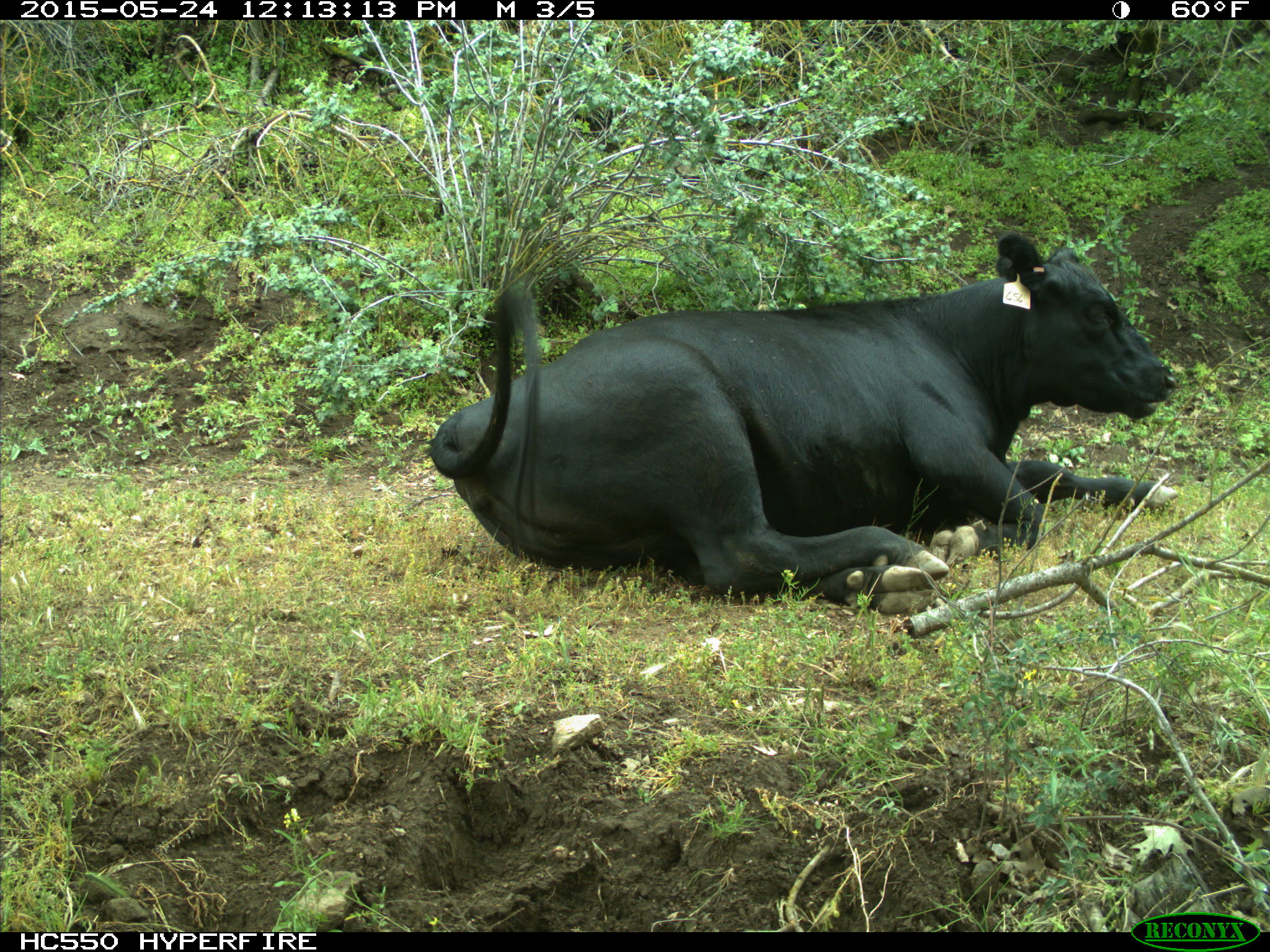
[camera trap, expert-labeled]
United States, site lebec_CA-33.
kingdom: Animalia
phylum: Chordata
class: Mammalia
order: Artiodactyla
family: Bovidae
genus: Bos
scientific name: Bos taurus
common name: domestic cow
Bos taurus (domestic cow).